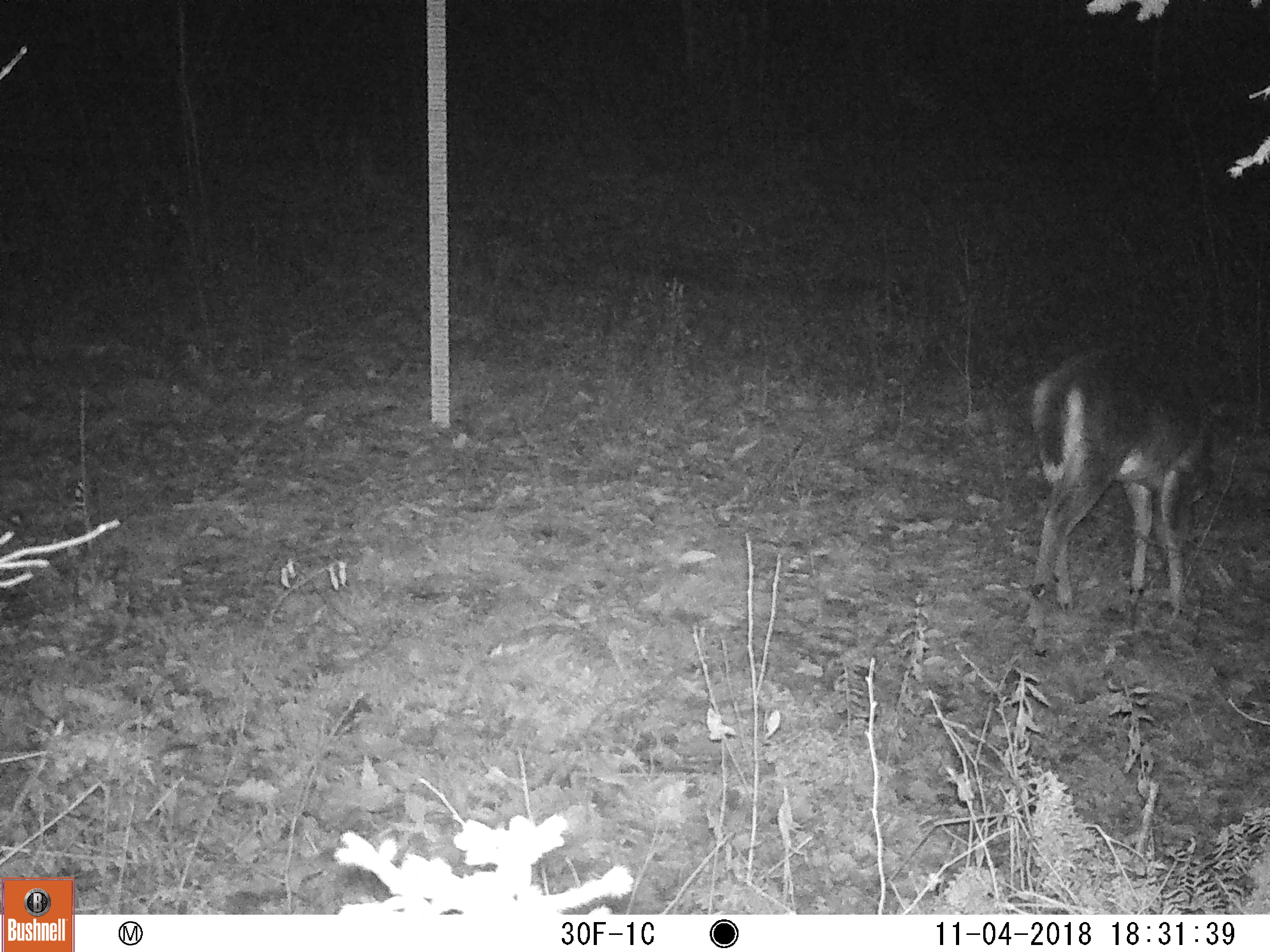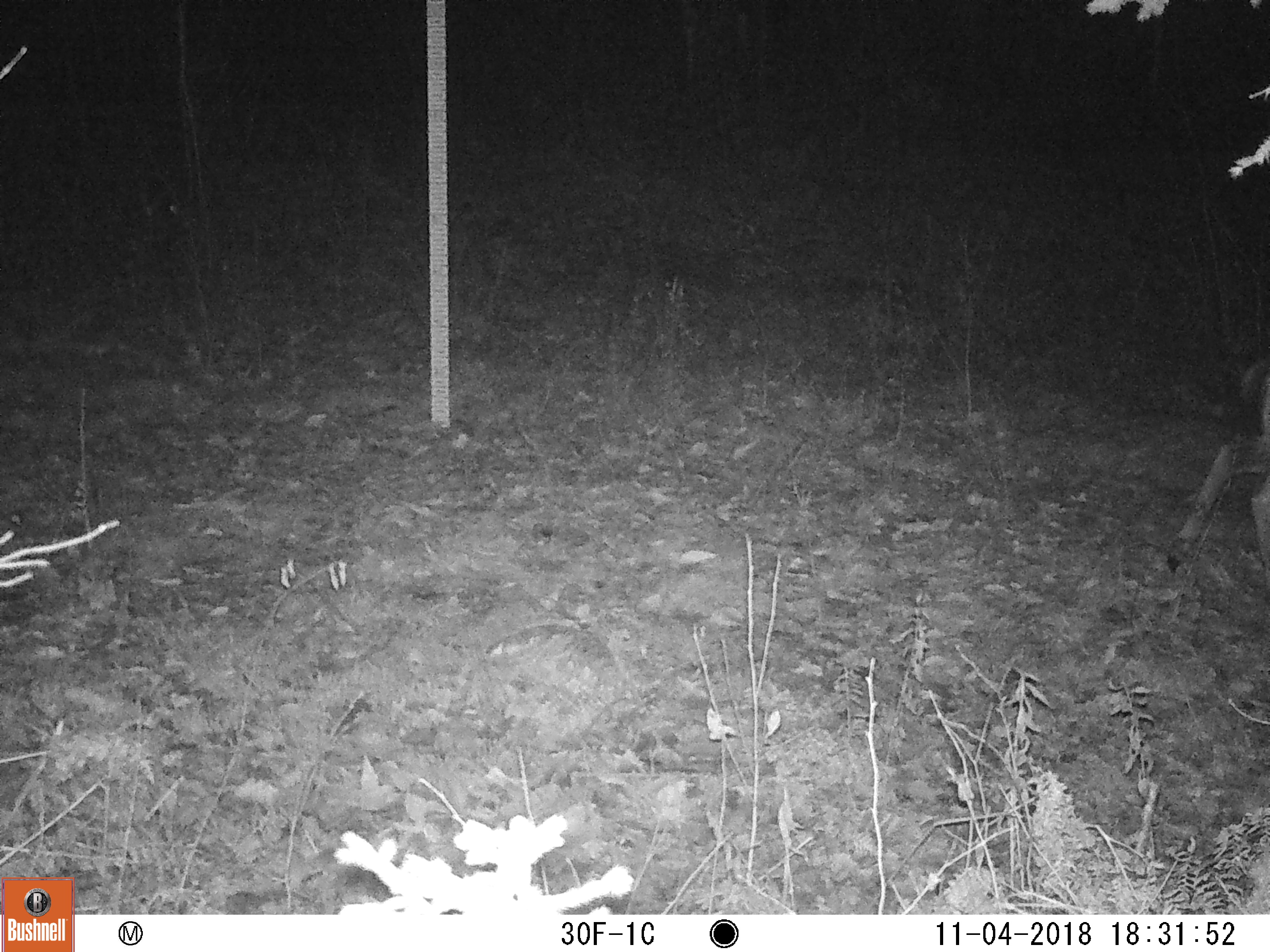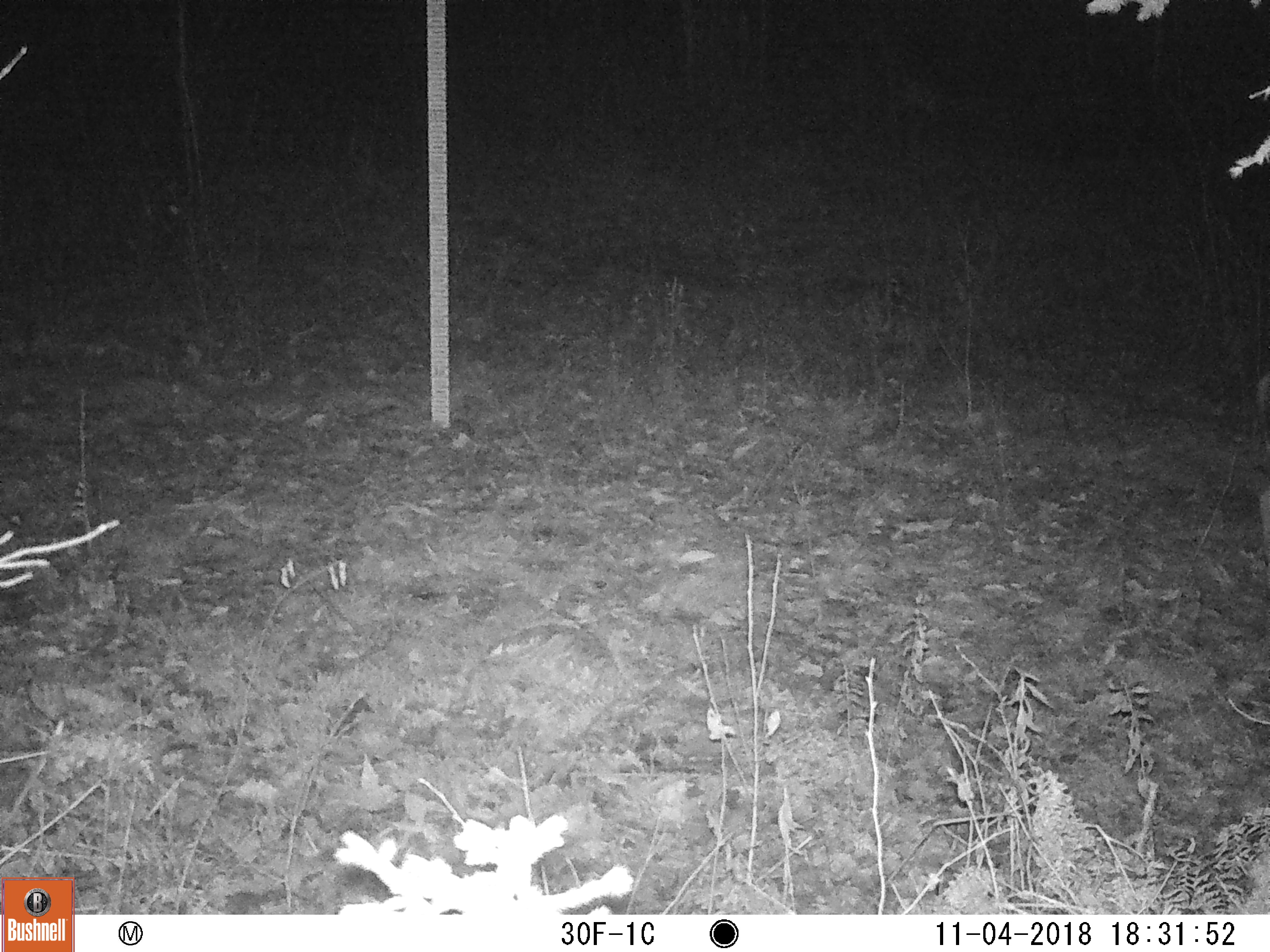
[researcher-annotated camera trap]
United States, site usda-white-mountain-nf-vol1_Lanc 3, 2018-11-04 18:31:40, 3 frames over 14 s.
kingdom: Animalia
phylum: Chordata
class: Mammalia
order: Artiodactyla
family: Cervidae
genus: Odocoileus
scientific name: Odocoileus virginianus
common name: white-tailed deer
White-tailed deer (Odocoileus virginianus).